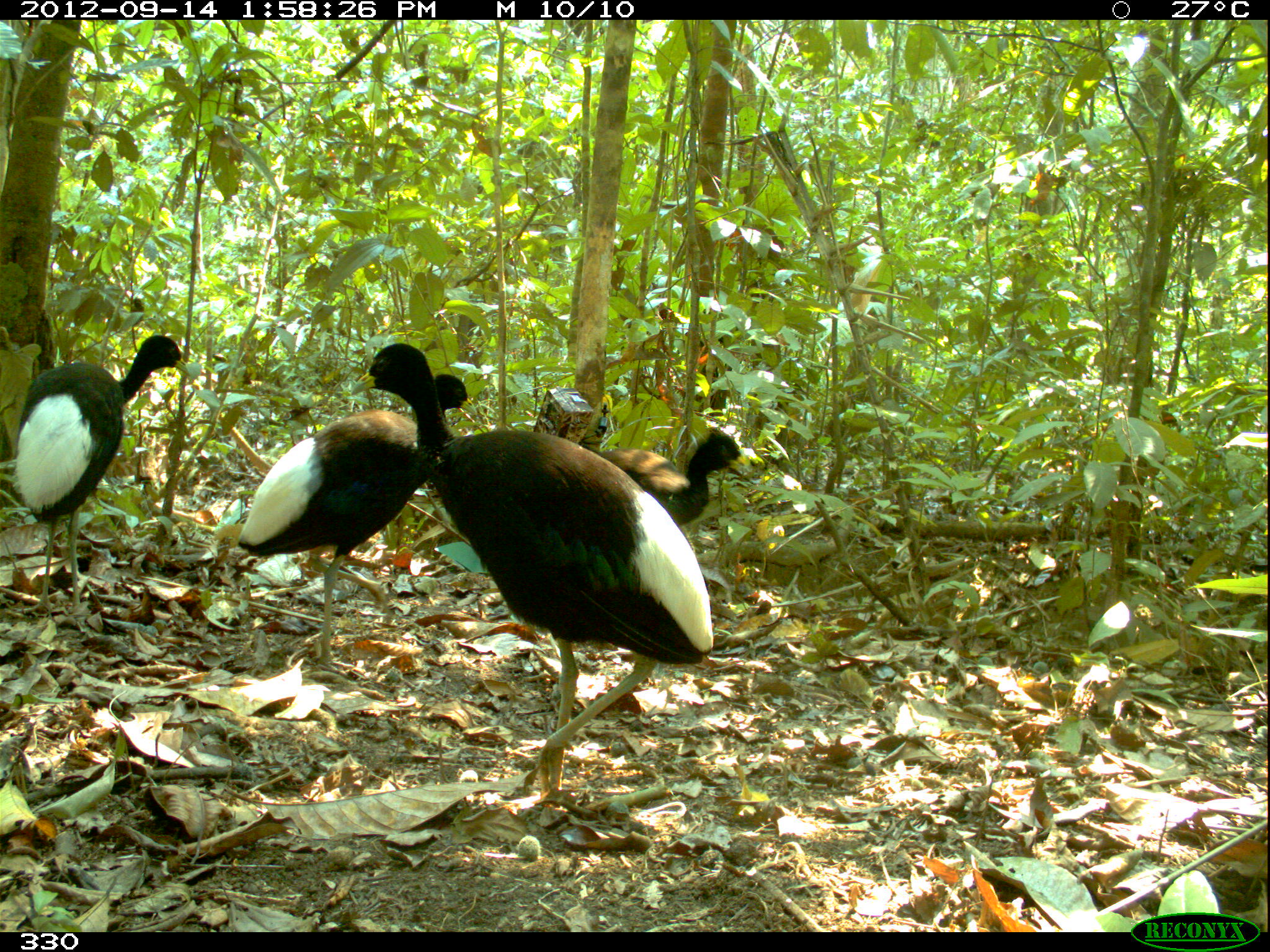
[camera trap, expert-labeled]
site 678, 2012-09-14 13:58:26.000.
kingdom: Animalia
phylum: Chordata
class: Aves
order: Gruiformes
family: Psophiidae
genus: Psophia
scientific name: Psophia leucoptera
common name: pale-winged trumpeter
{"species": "Psophia leucoptera (pale-winged trumpeter)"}